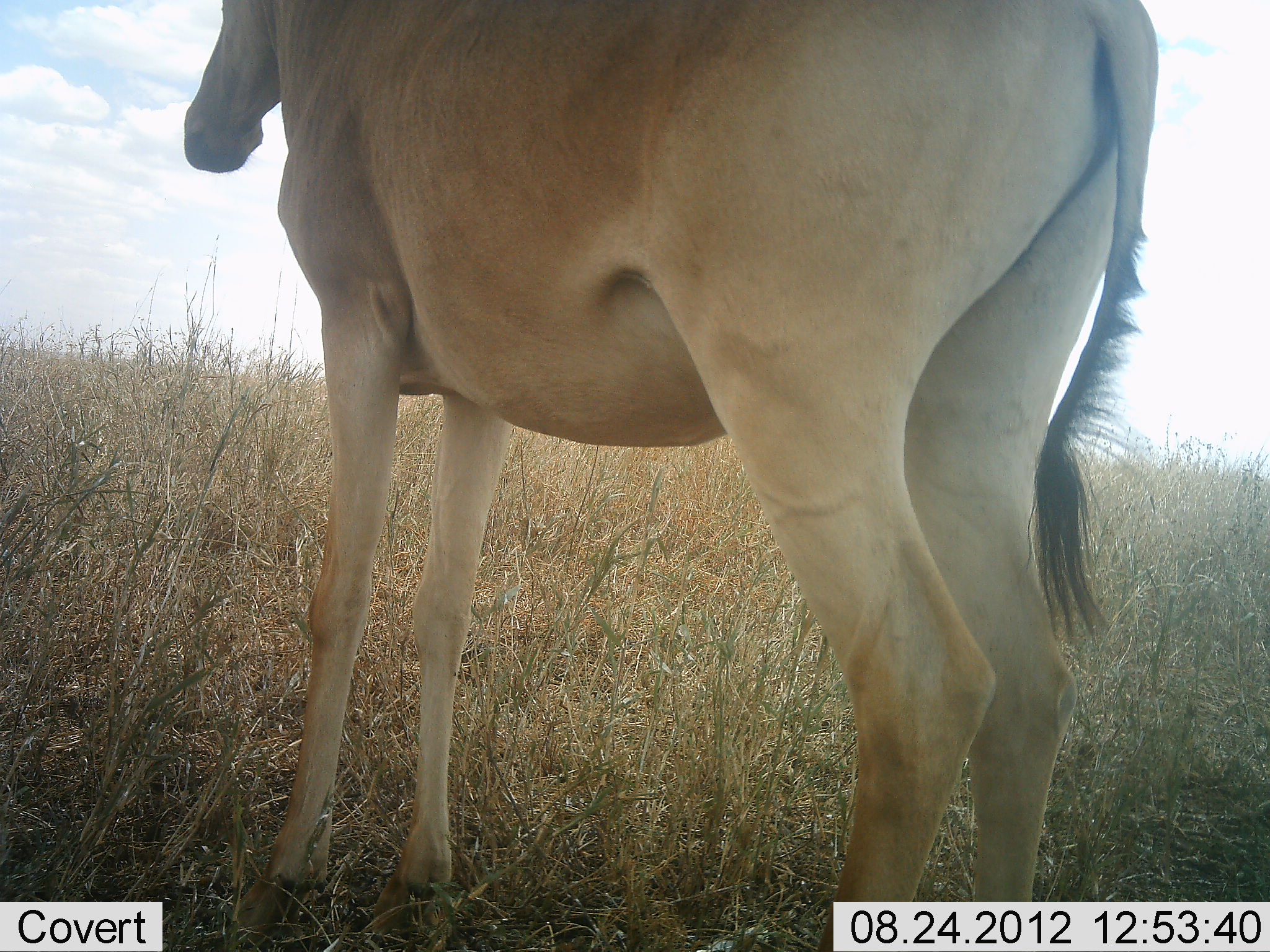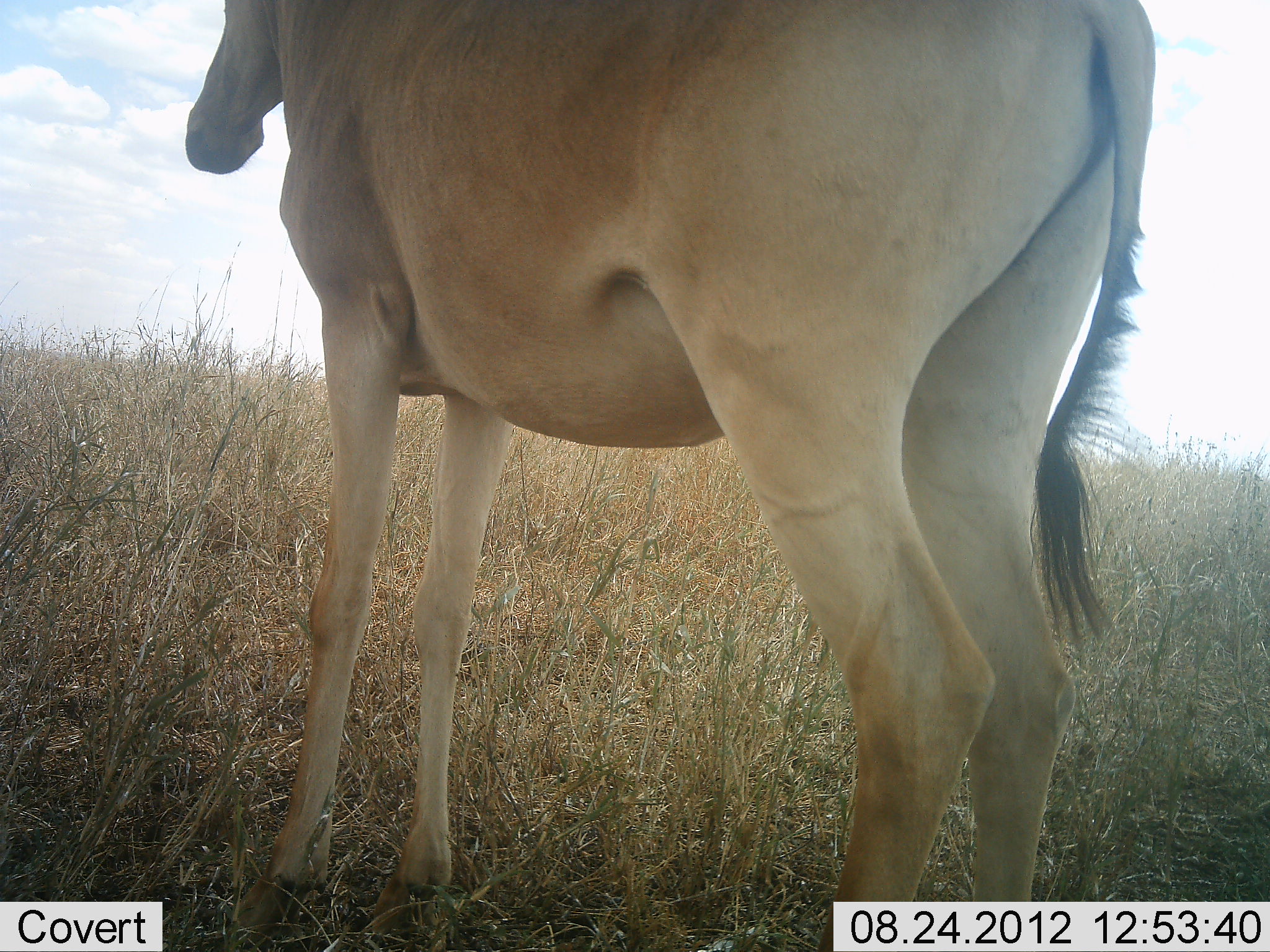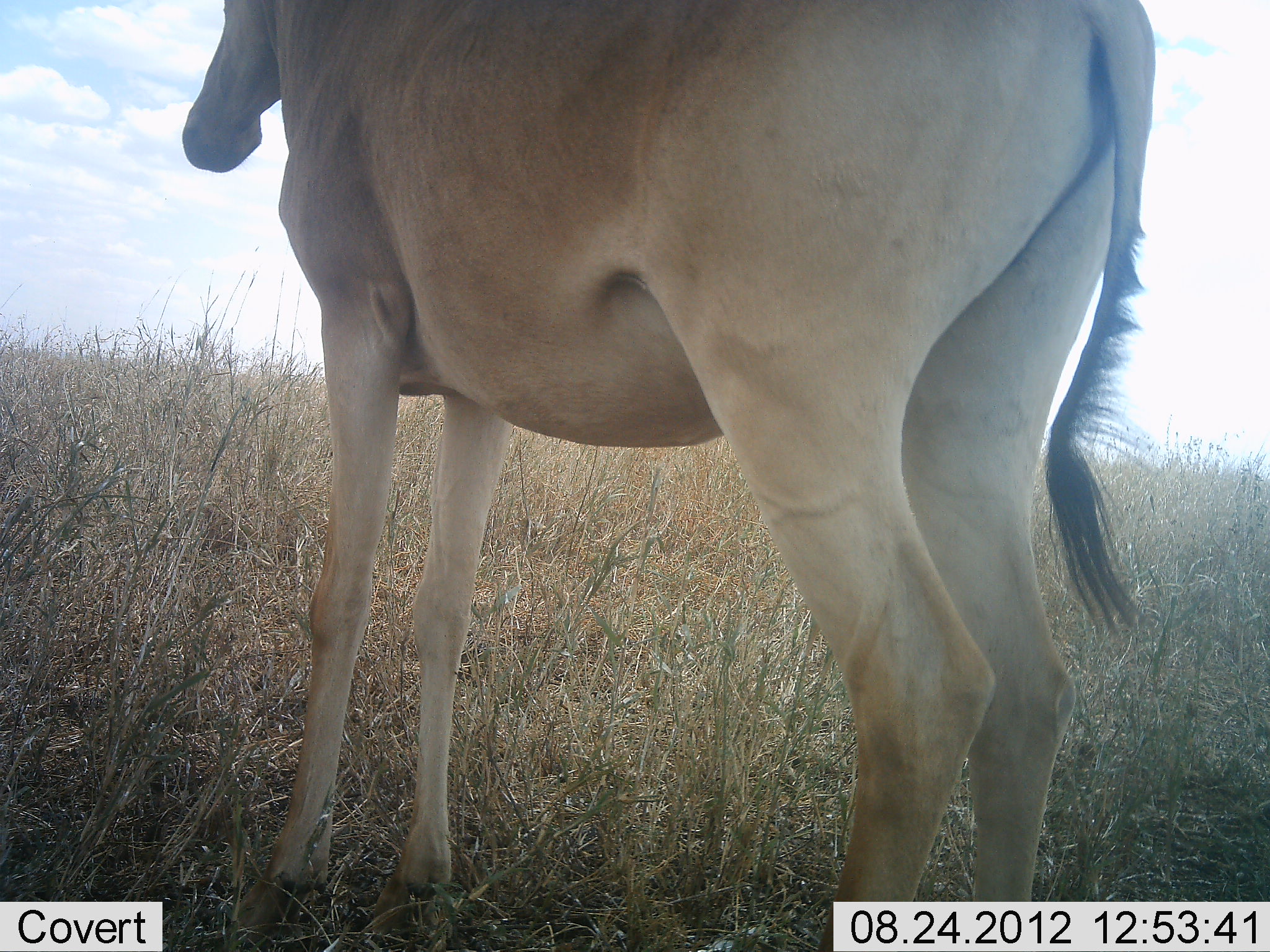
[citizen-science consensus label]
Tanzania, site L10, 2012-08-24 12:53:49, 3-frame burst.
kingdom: Animalia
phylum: Chordata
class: Mammalia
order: Artiodactyla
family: Bovidae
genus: Alcelaphus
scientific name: Alcelaphus buselaphus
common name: hartebeest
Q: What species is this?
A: Hartebeest (Alcelaphus buselaphus).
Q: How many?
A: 1.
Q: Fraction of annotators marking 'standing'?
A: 100%.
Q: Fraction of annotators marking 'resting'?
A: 0%.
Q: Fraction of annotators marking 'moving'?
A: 0%.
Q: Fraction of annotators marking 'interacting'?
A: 0%.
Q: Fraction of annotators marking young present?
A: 0%.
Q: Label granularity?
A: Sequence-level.